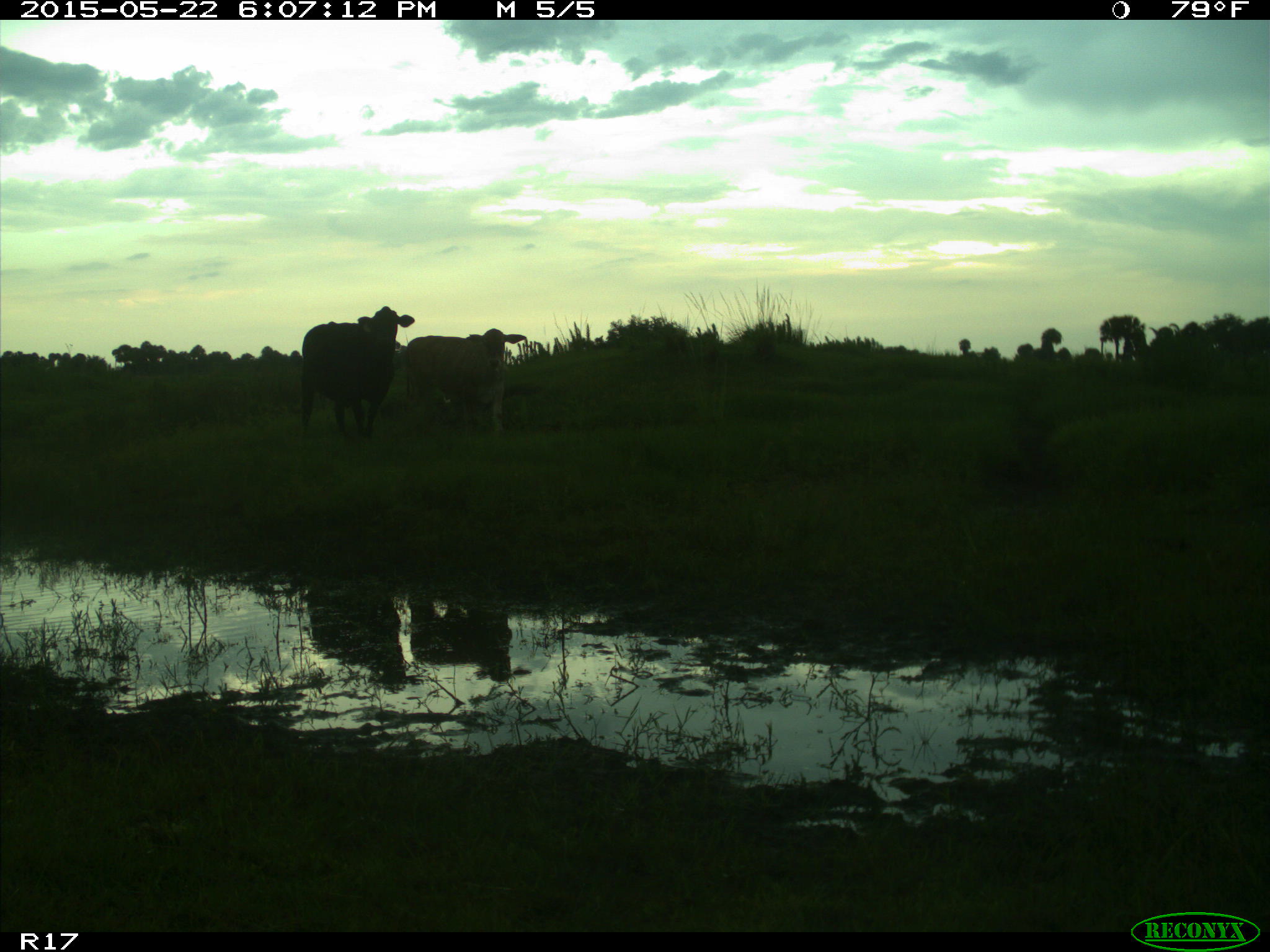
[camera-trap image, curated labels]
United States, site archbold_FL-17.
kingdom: Animalia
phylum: Chordata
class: Mammalia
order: Artiodactyla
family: Bovidae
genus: Bos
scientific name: Bos taurus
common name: domestic cow